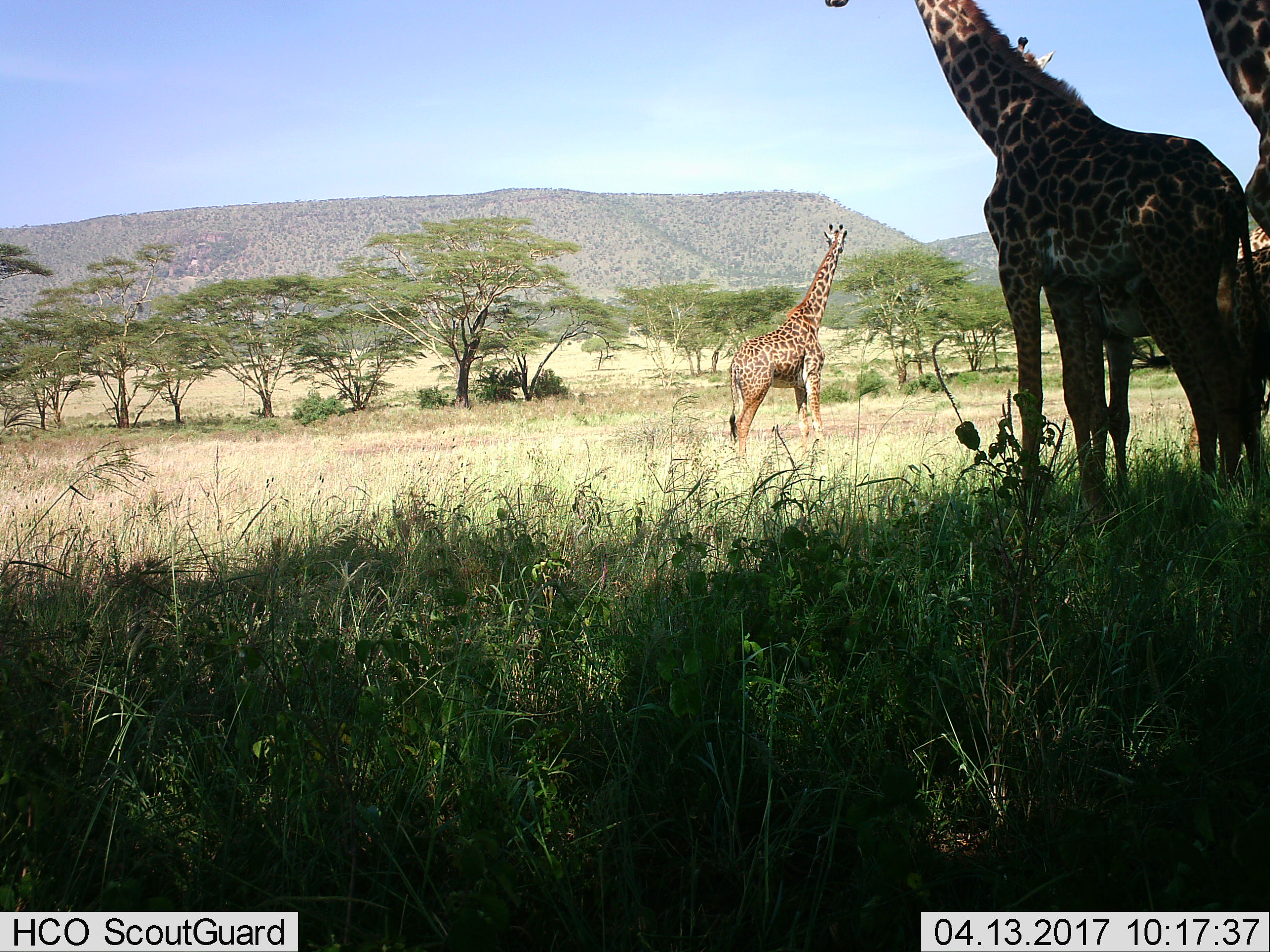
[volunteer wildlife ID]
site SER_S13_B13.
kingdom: Animalia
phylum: Chordata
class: Mammalia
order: Artiodactyla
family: Giraffidae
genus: Giraffa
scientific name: Giraffa camelopardalis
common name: giraffe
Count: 4.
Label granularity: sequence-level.